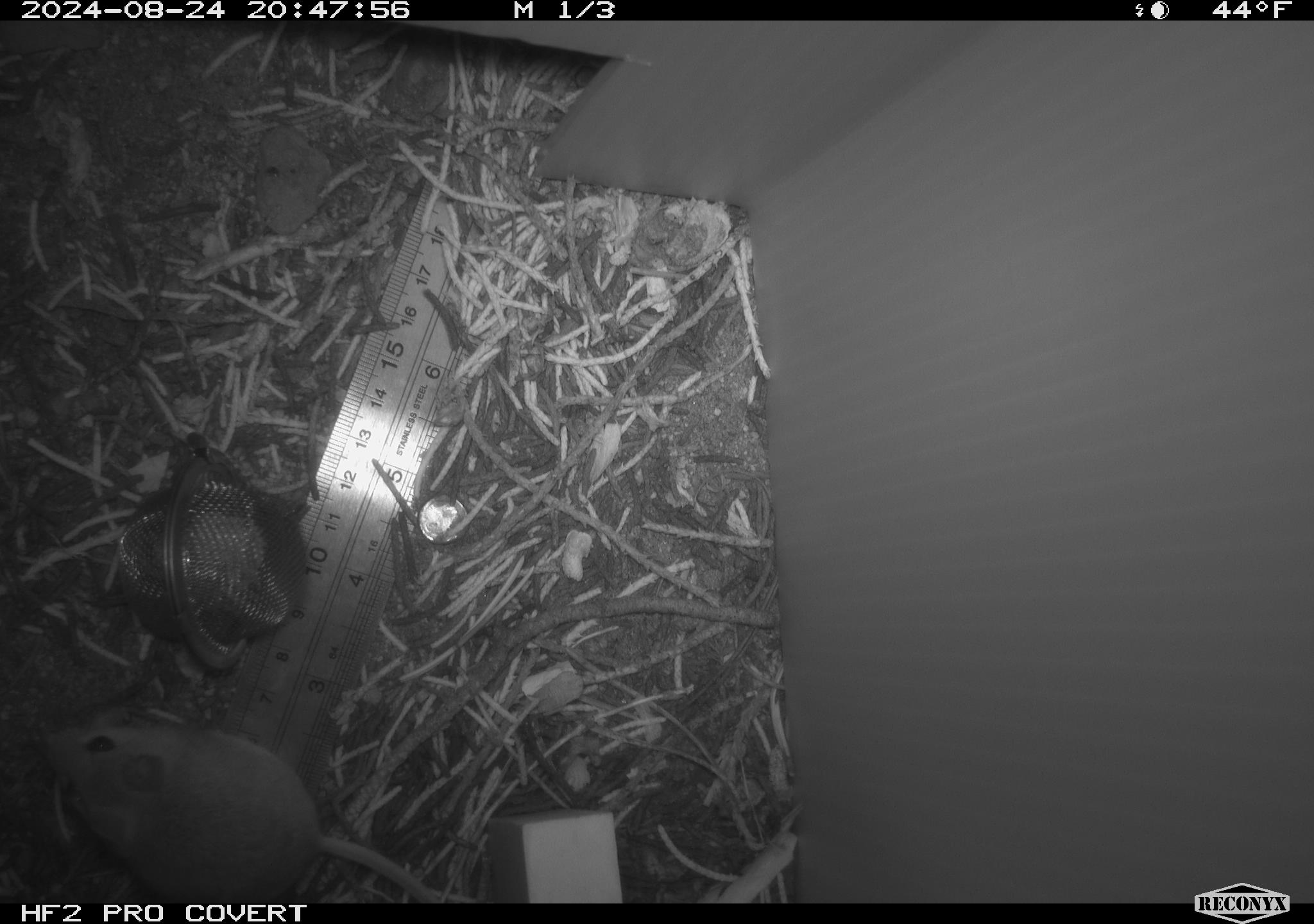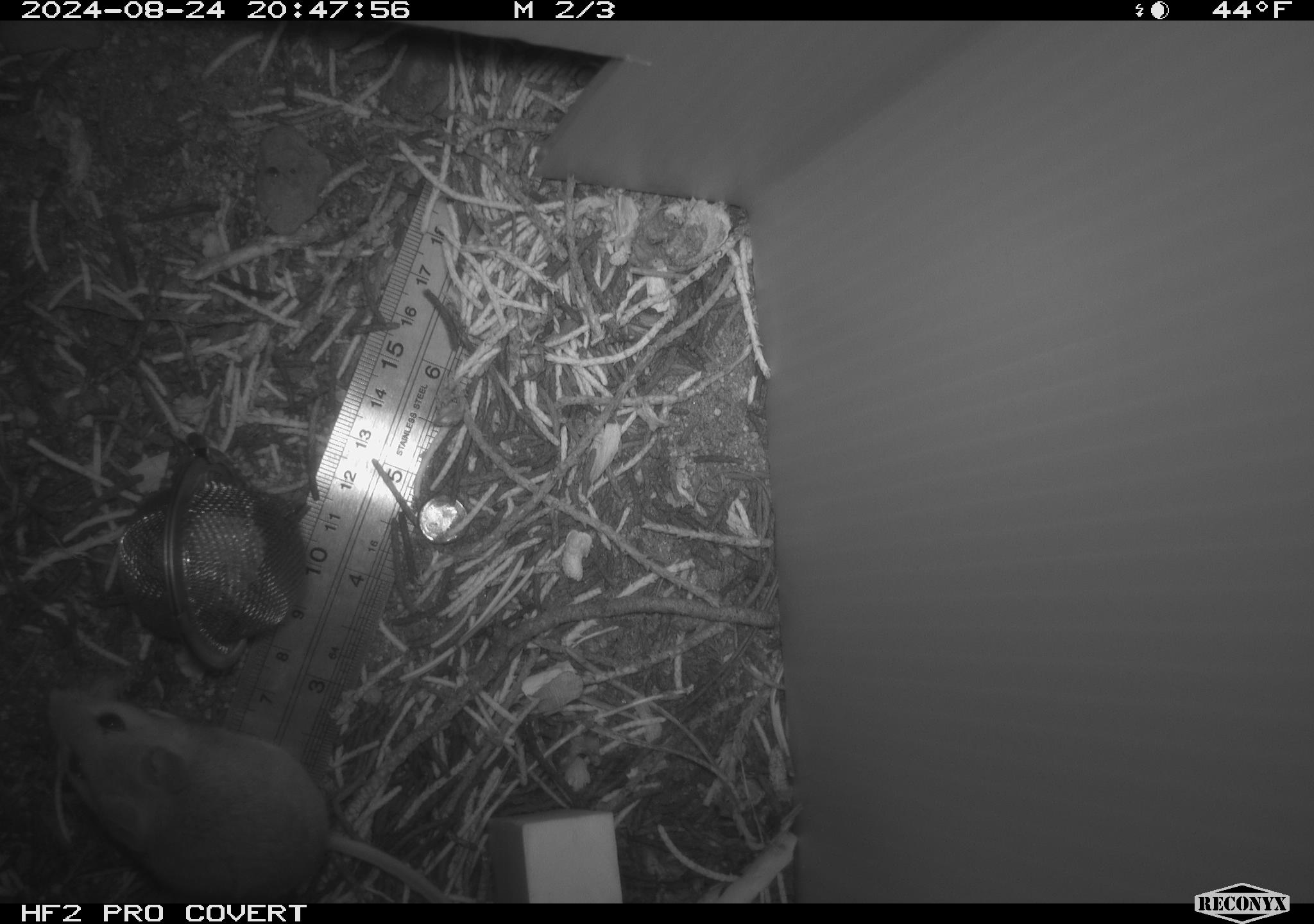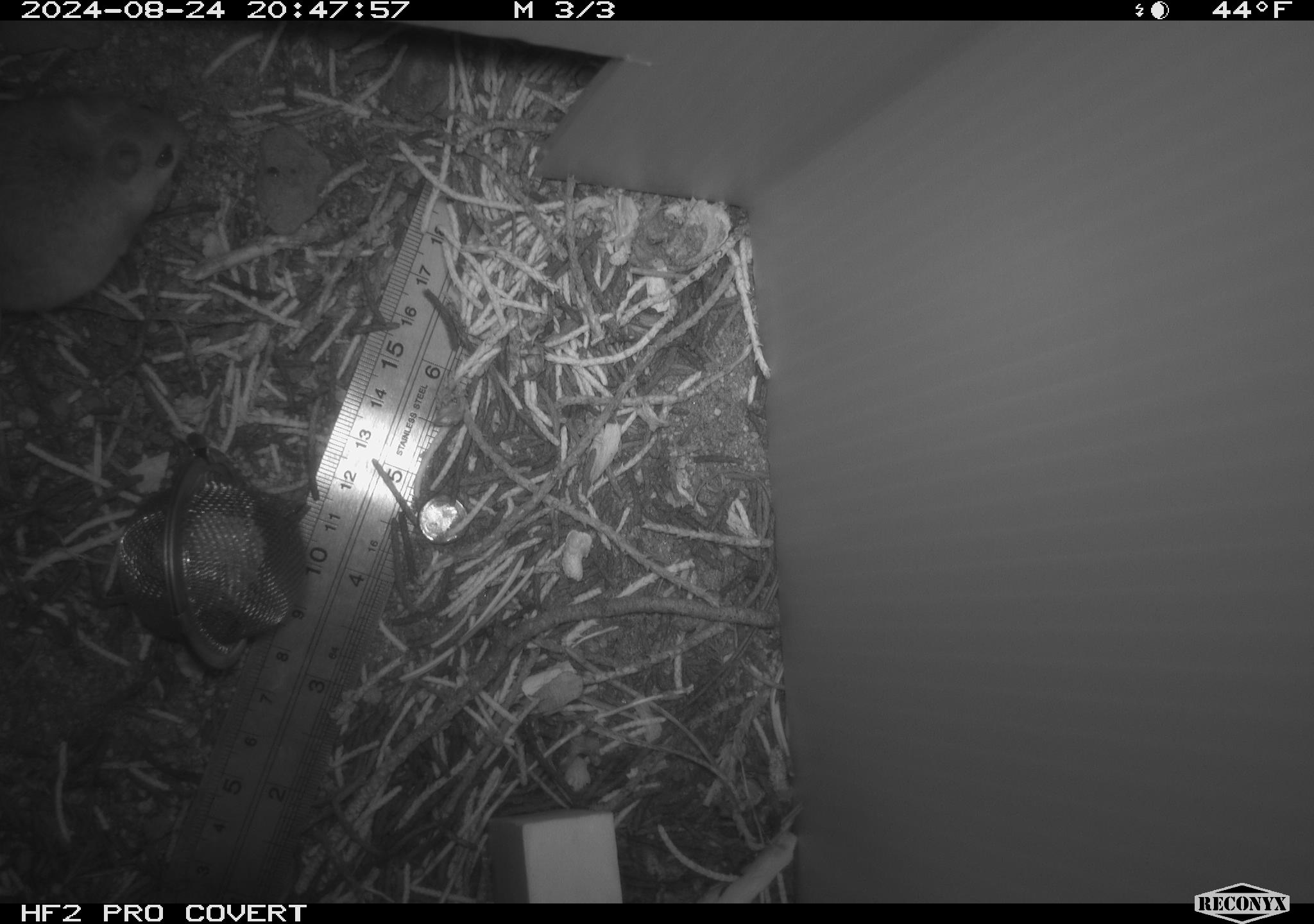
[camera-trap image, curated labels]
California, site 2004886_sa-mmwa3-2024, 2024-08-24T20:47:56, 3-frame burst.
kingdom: Animalia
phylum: Chordata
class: Mammalia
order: Rodentia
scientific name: Rodentia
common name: mouse species